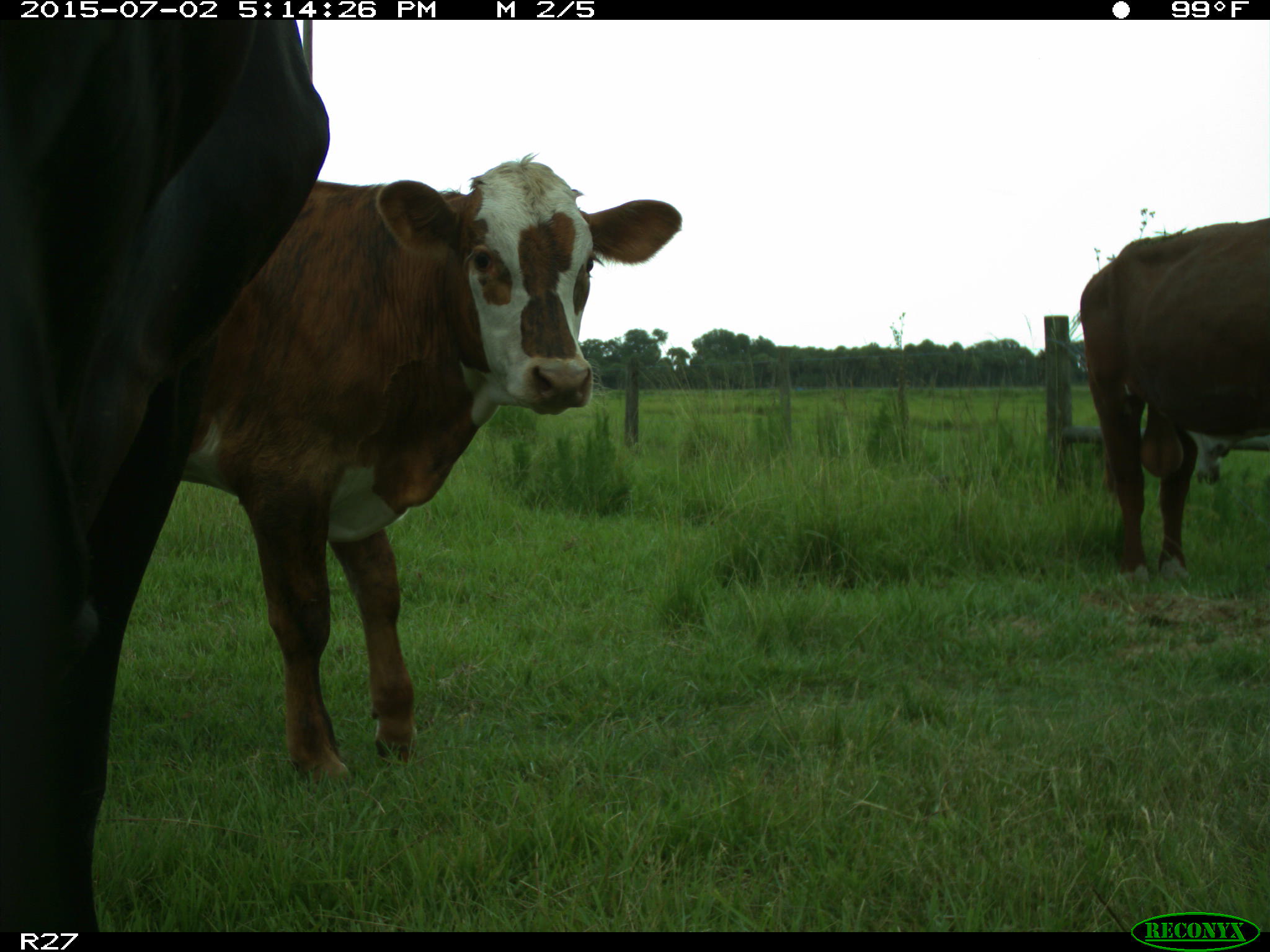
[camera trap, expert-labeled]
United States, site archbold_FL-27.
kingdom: Animalia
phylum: Chordata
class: Mammalia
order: Artiodactyla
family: Bovidae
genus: Bos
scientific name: Bos taurus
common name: domestic cow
Bos taurus (domestic cow).